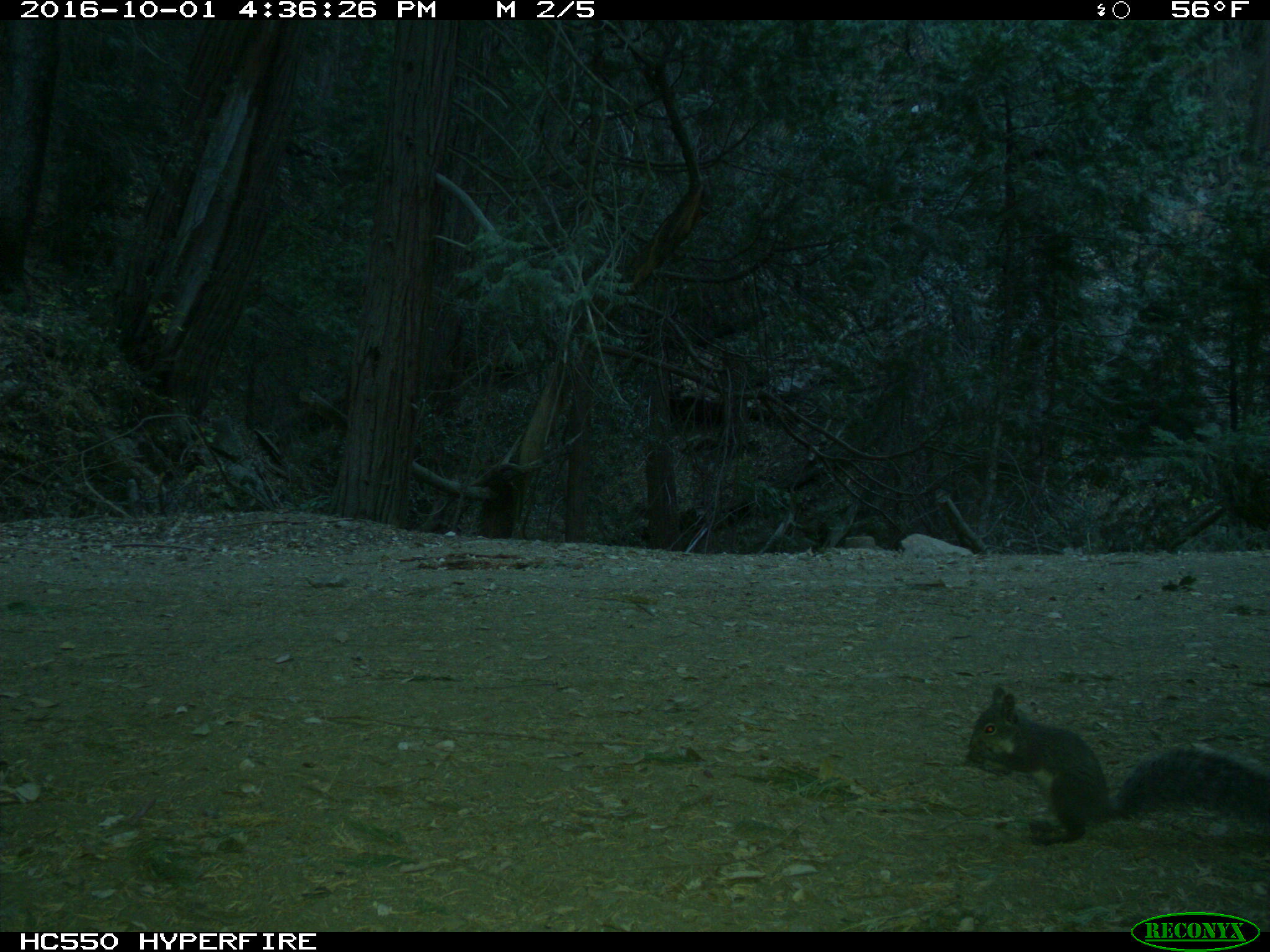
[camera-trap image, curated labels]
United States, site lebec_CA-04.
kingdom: Animalia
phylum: Chordata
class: Mammalia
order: Rodentia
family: Sciuridae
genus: Sciurus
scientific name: Sciurus carolinensis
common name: eastern gray squirrel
Sciurus carolinensis (eastern gray squirrel).